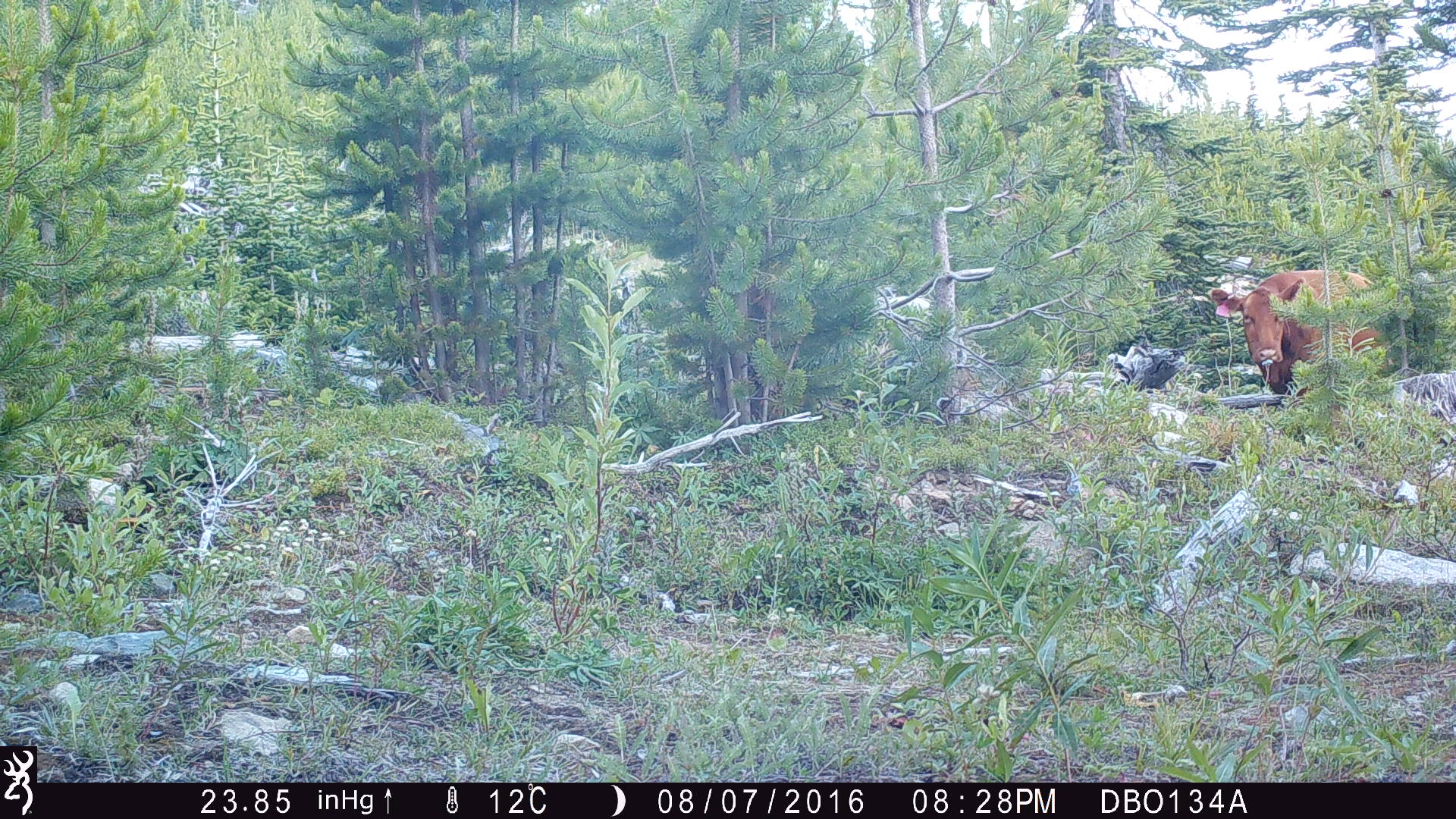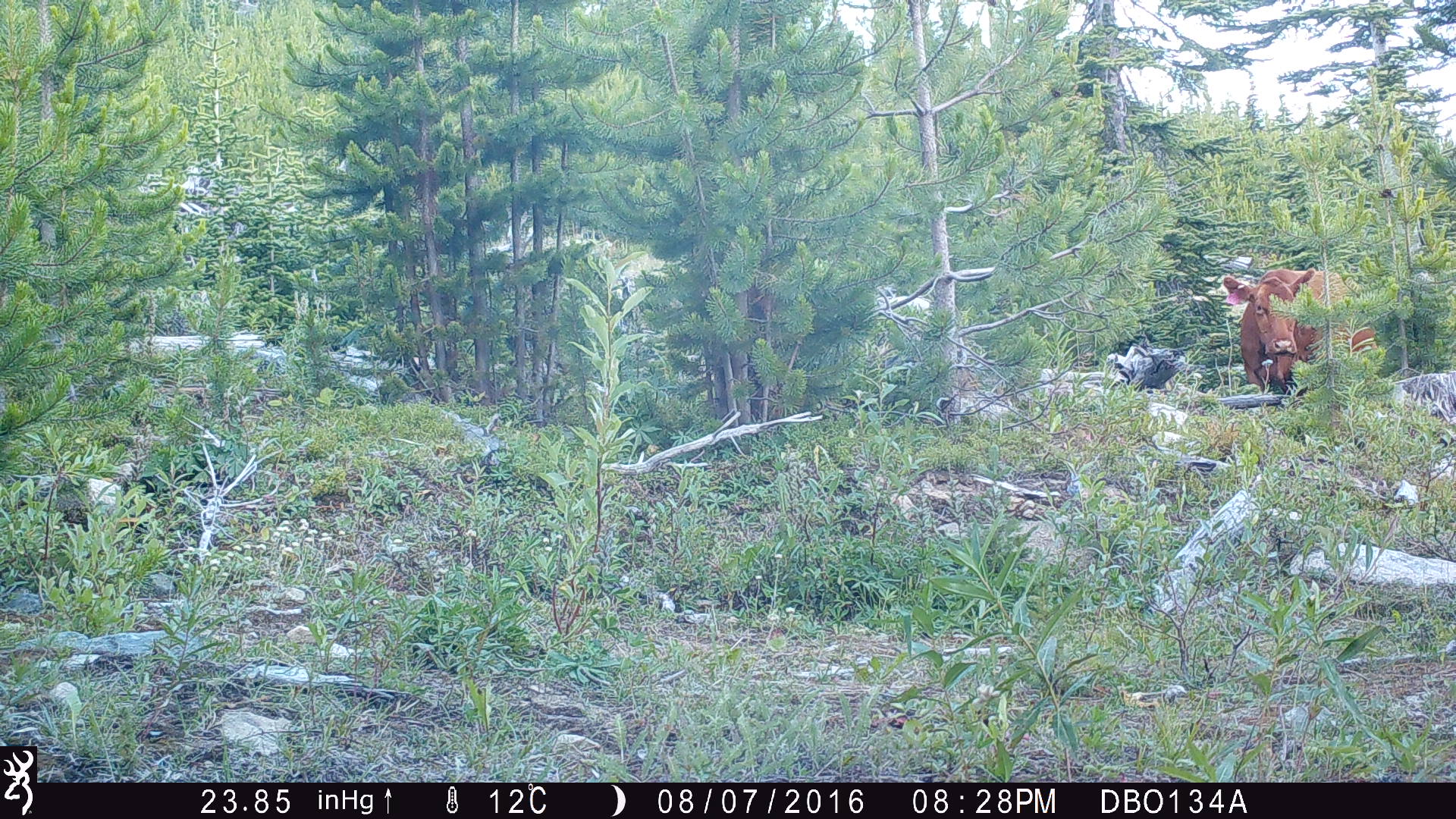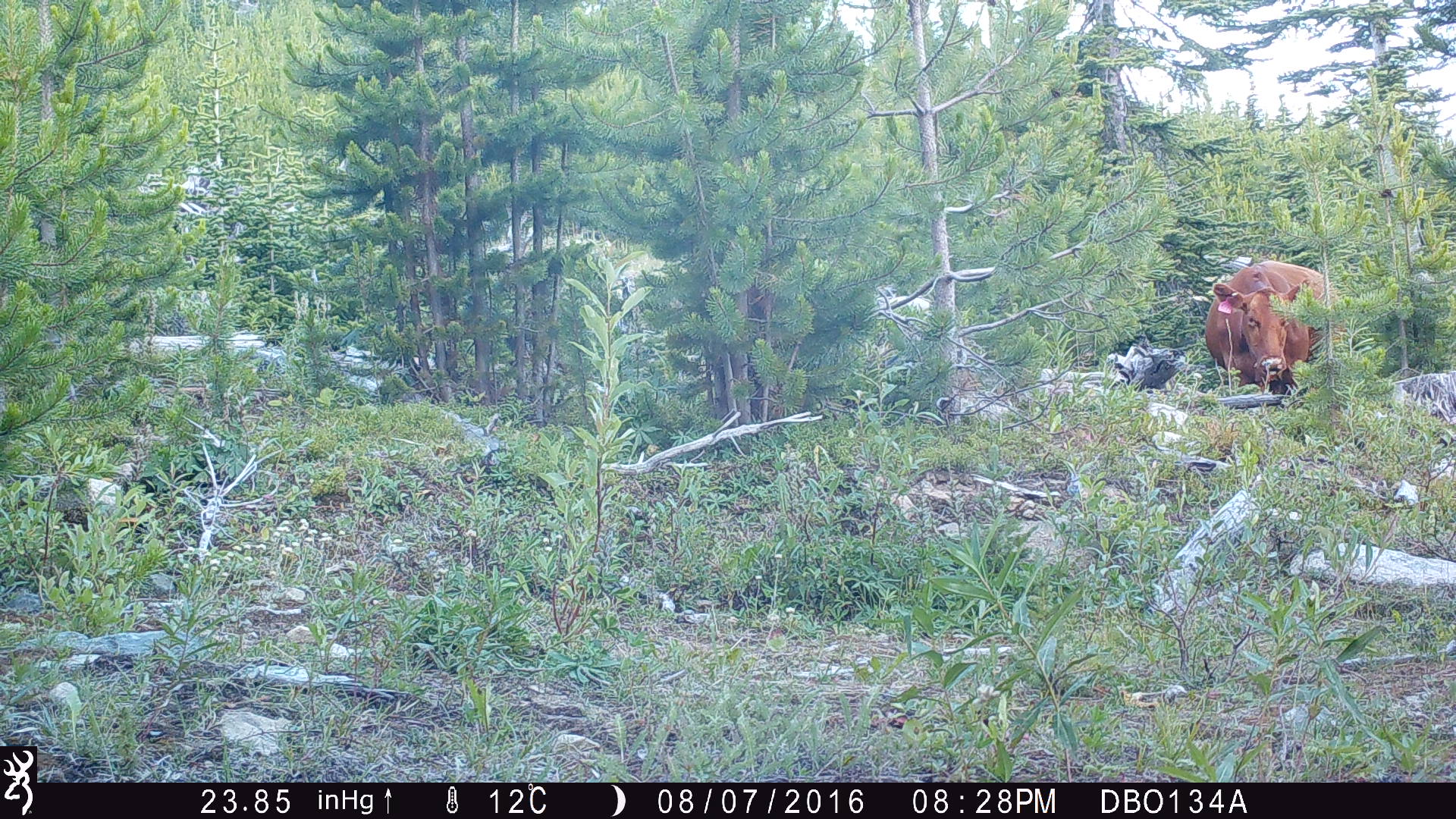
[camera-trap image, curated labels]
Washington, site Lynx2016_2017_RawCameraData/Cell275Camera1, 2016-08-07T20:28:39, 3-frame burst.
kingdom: Animalia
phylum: Chordata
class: Mammalia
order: Artiodactyla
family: Bovidae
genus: Bos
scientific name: Bos taurus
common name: domestic cattle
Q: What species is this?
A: Domestic cattle (Bos taurus).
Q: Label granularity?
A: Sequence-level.